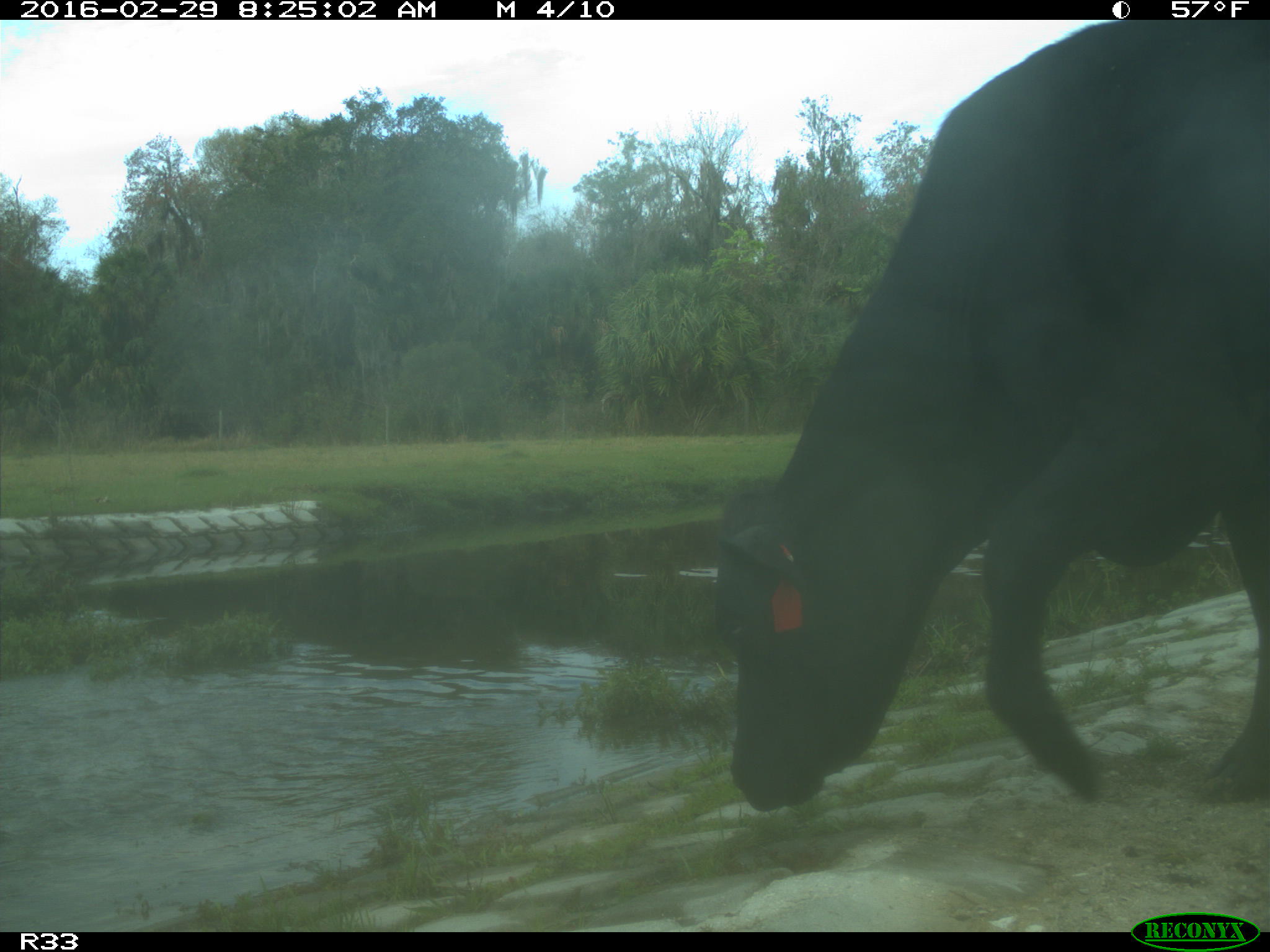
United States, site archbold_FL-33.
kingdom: Animalia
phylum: Chordata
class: Mammalia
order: Artiodactyla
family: Bovidae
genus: Bos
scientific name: Bos taurus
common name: domestic cow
Bos taurus (domestic cow).